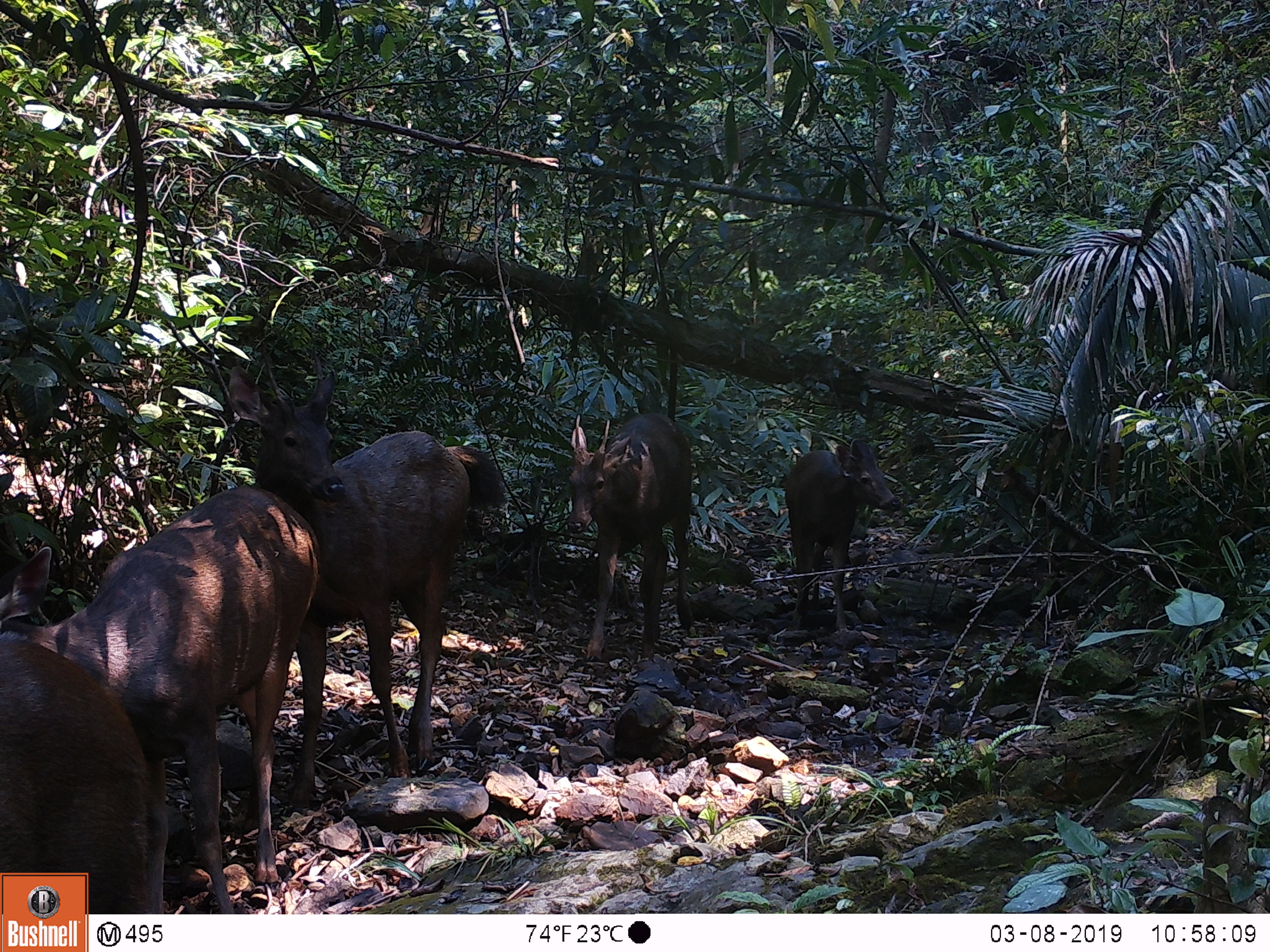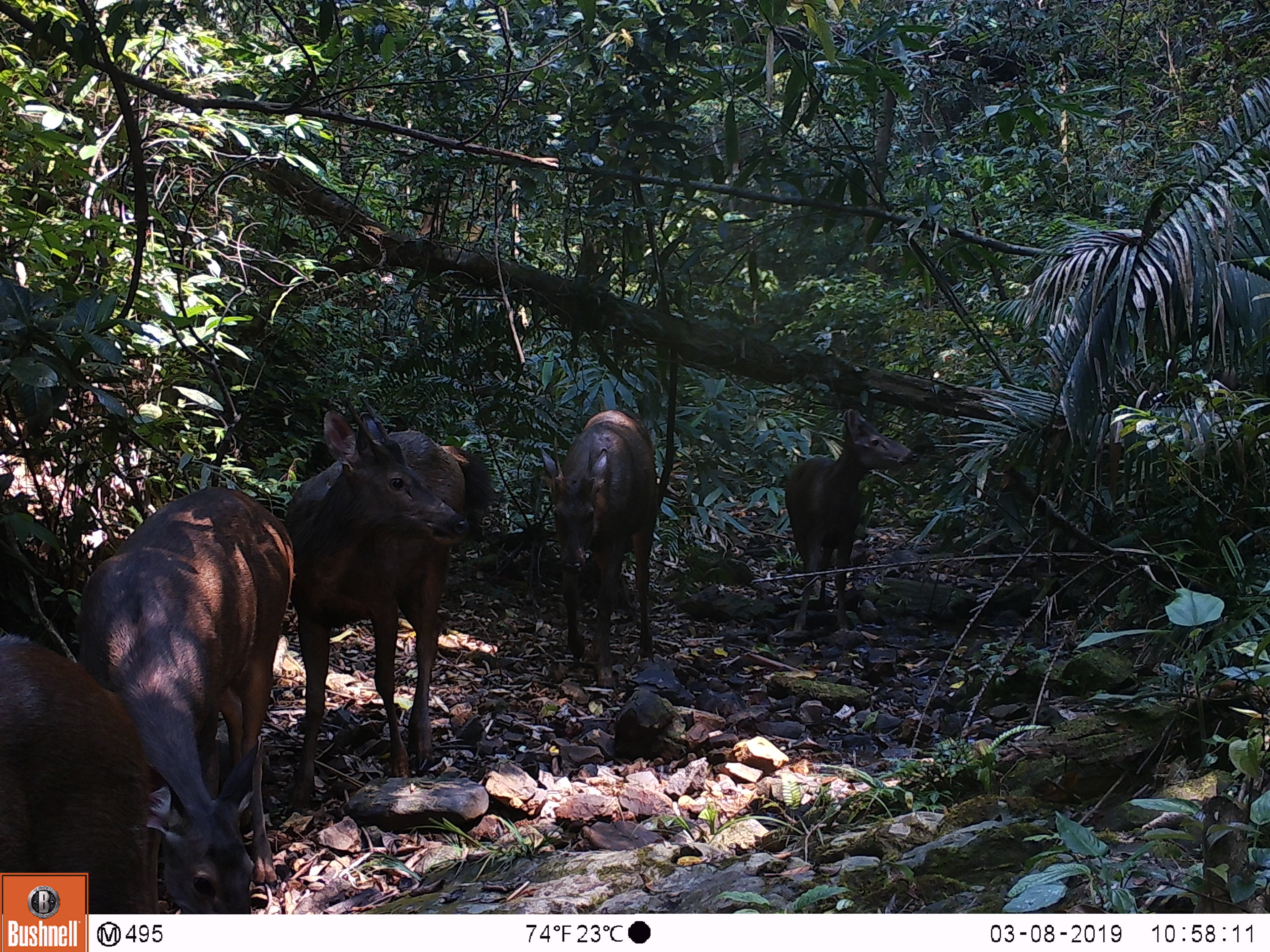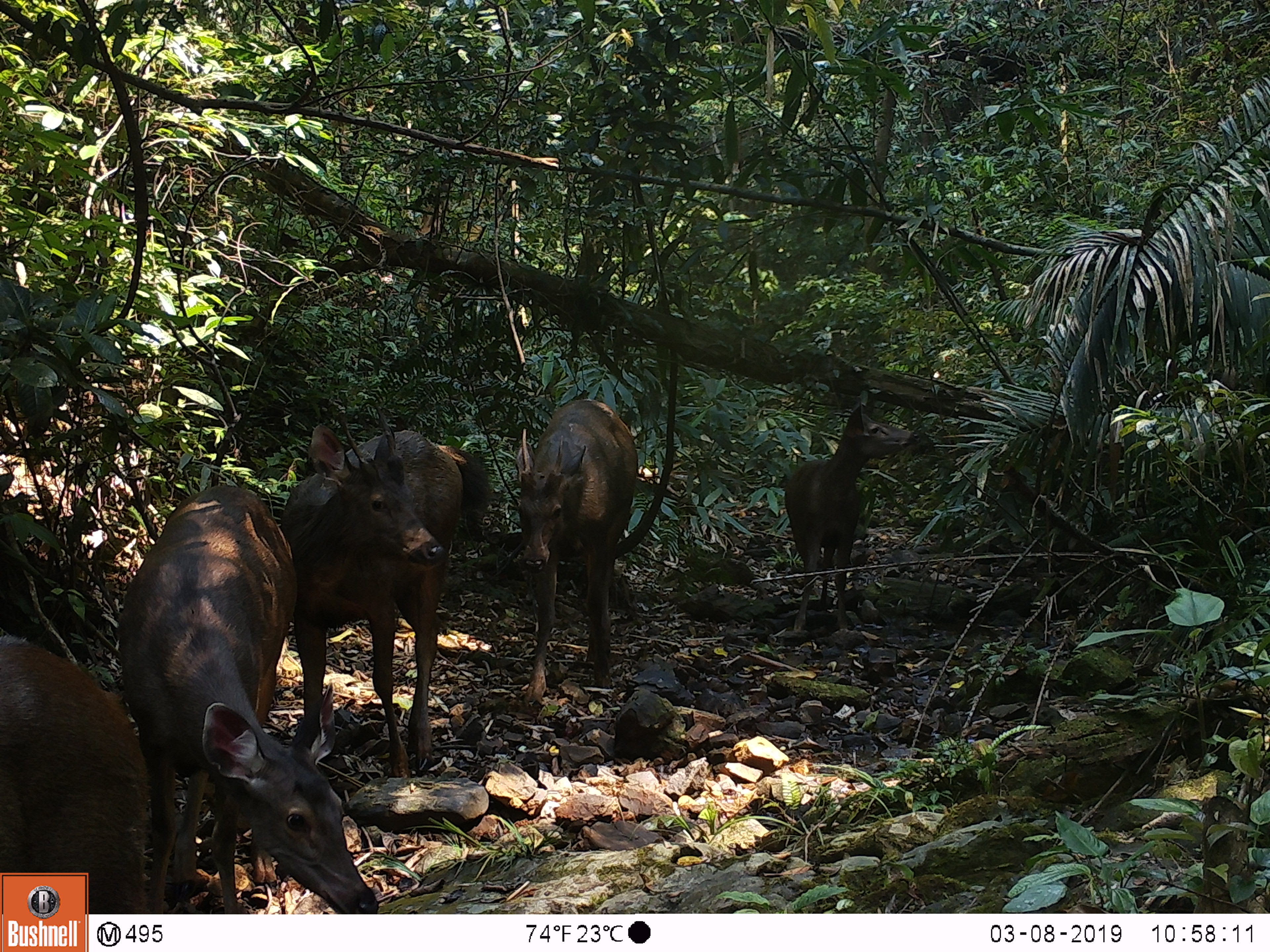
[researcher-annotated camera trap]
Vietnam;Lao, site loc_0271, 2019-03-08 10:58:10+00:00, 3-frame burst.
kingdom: Animalia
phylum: Chordata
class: Mammalia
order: Artiodactyla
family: Cervidae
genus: Rusa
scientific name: Rusa unicolor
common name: sambar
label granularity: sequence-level